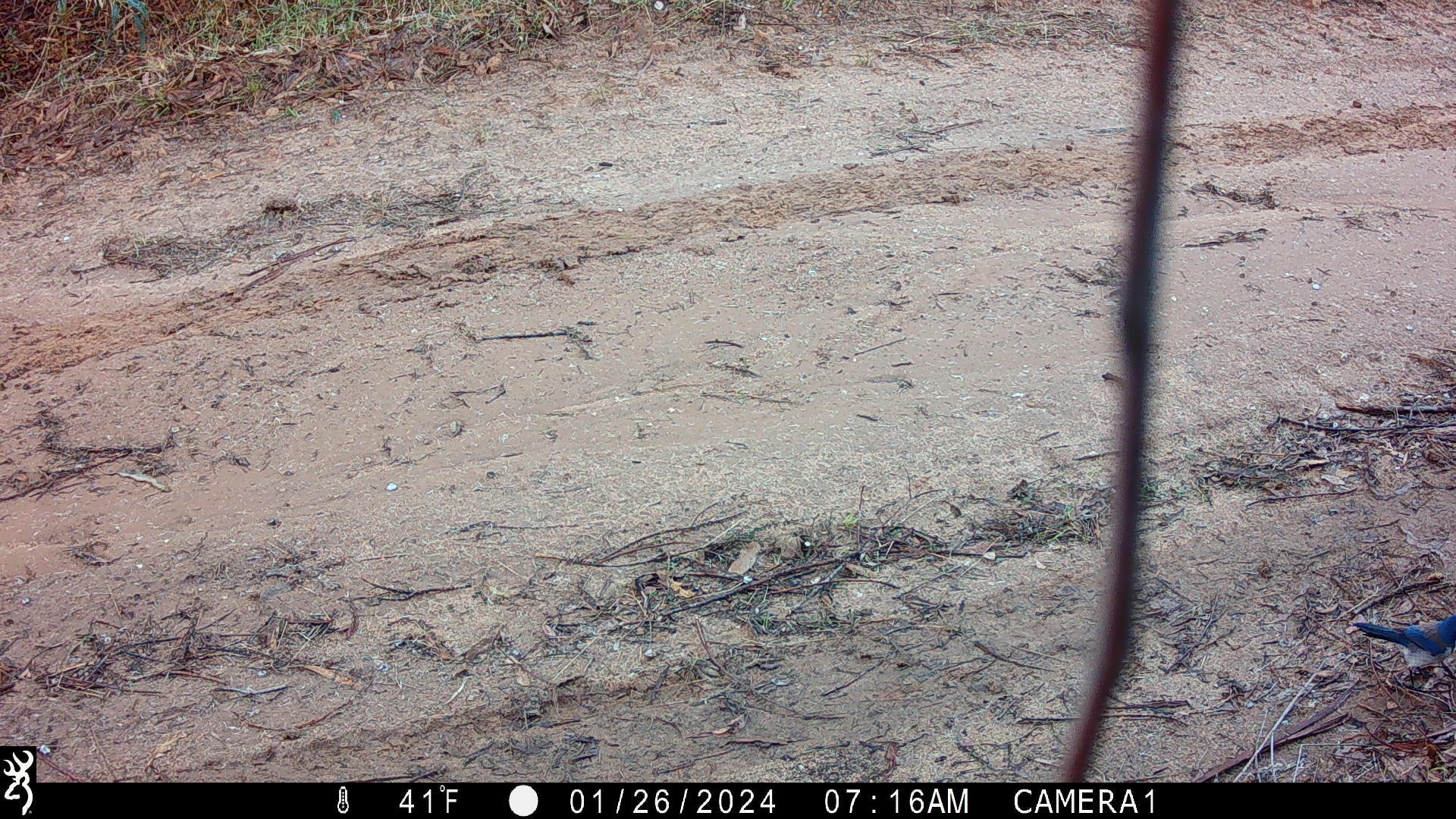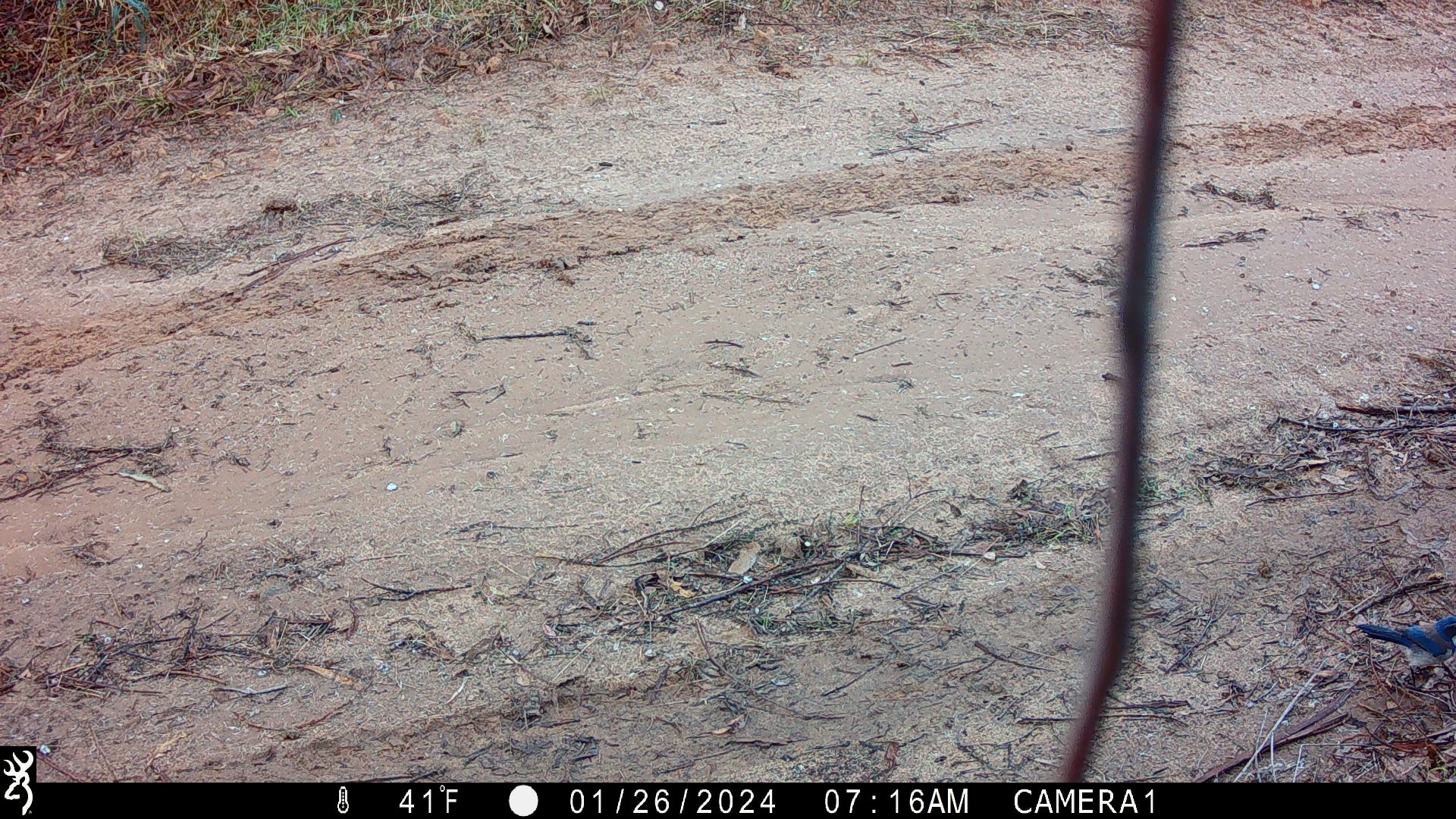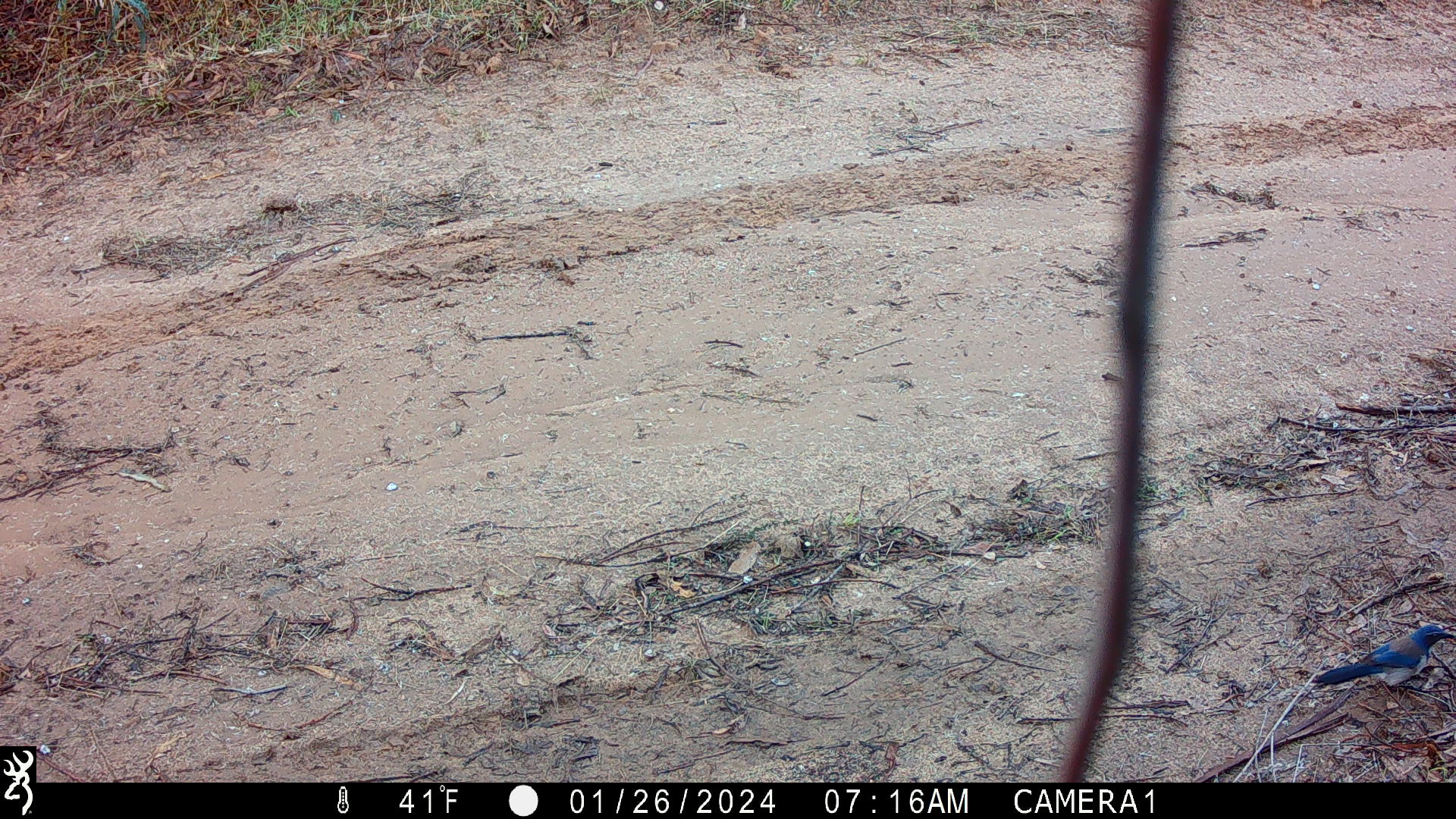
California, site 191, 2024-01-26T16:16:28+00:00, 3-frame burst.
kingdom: Animalia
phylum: Chordata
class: Aves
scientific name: Aves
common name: bird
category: unknown bird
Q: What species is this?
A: Unknown bird (bird) (Aves).